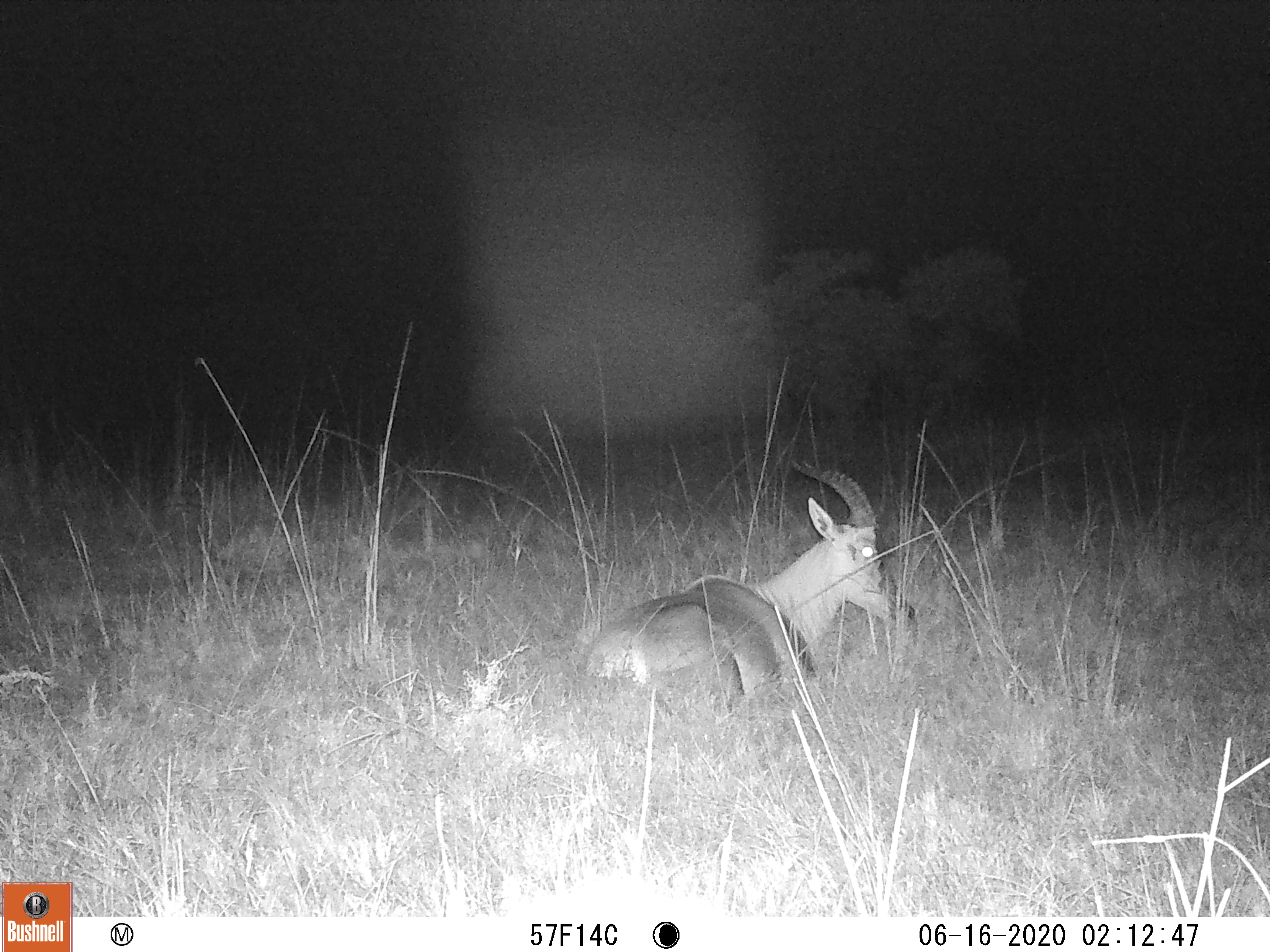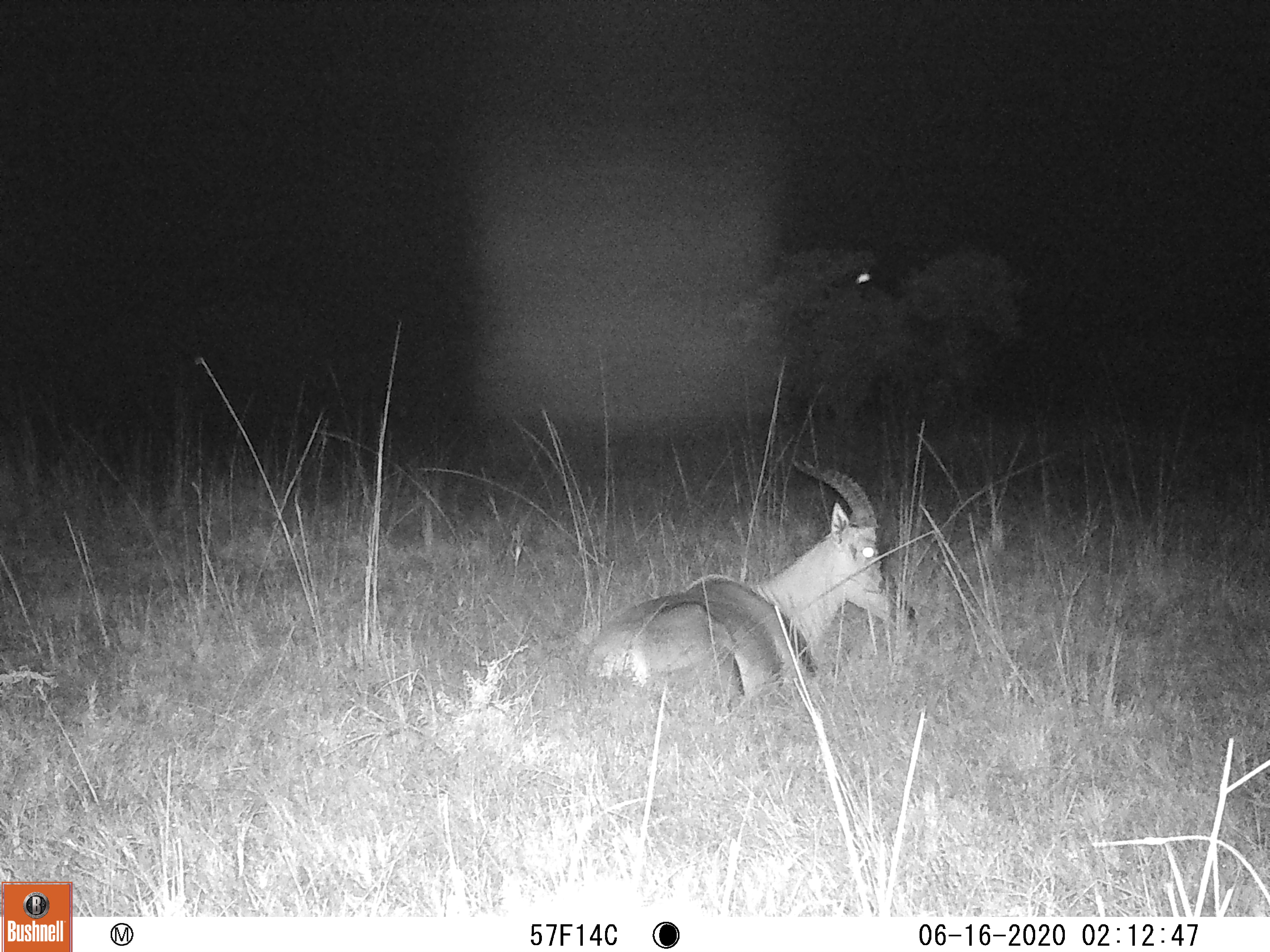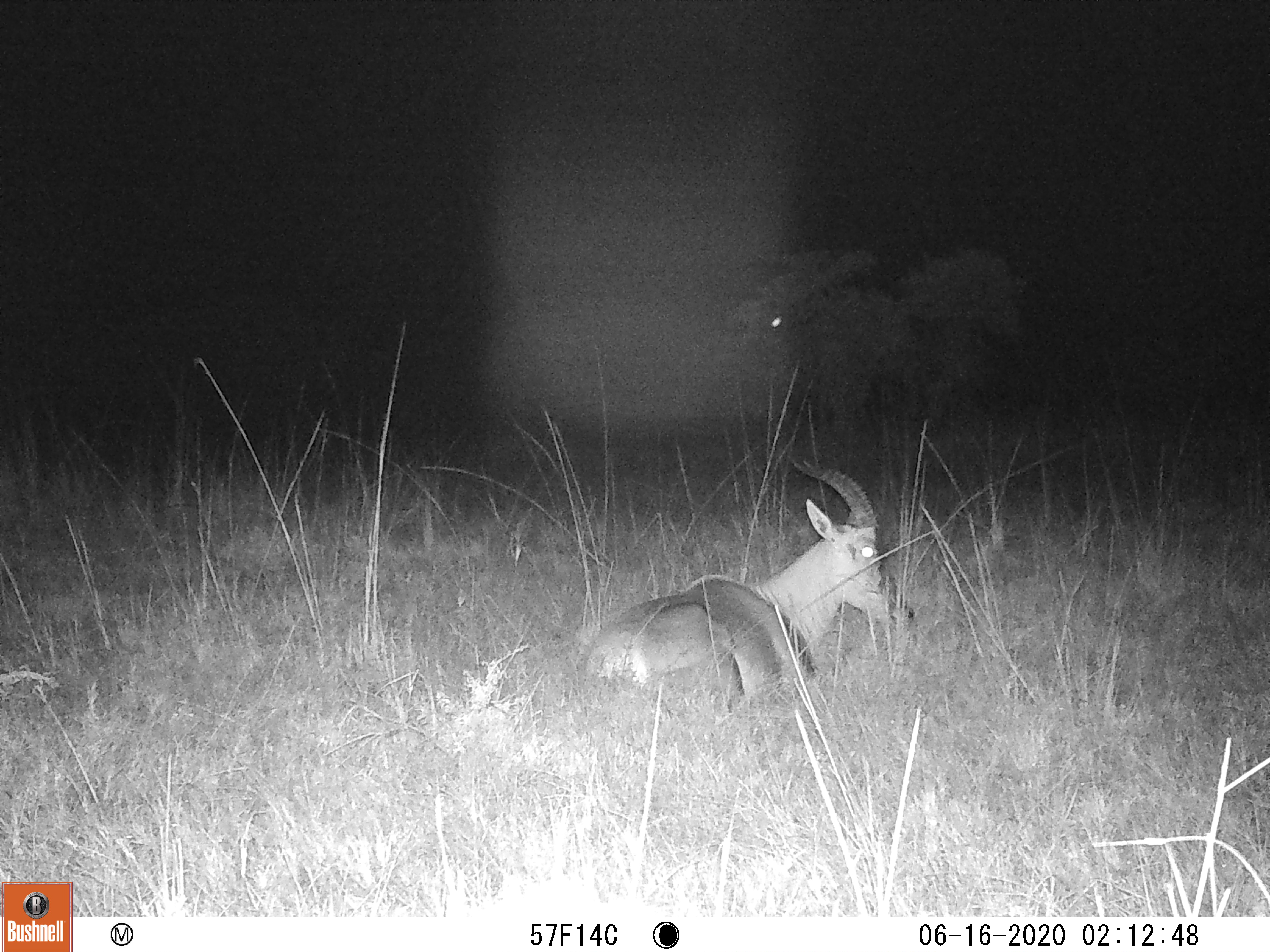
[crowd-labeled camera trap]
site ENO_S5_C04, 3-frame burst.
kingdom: Animalia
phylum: Chordata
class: Mammalia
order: Artiodactyla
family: Bovidae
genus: Damaliscus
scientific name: Damaliscus lunatus jimela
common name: topi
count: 1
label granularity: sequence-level